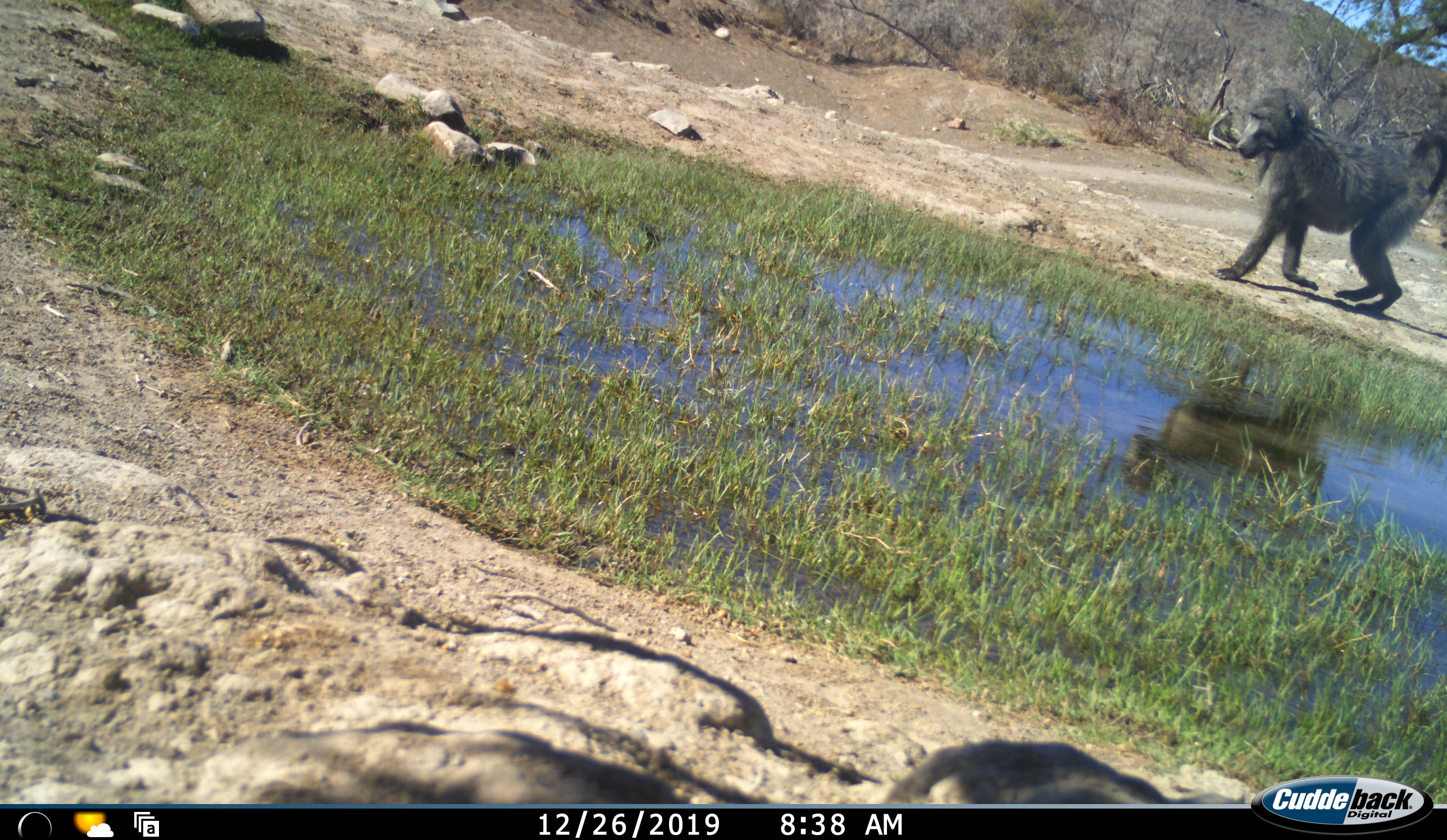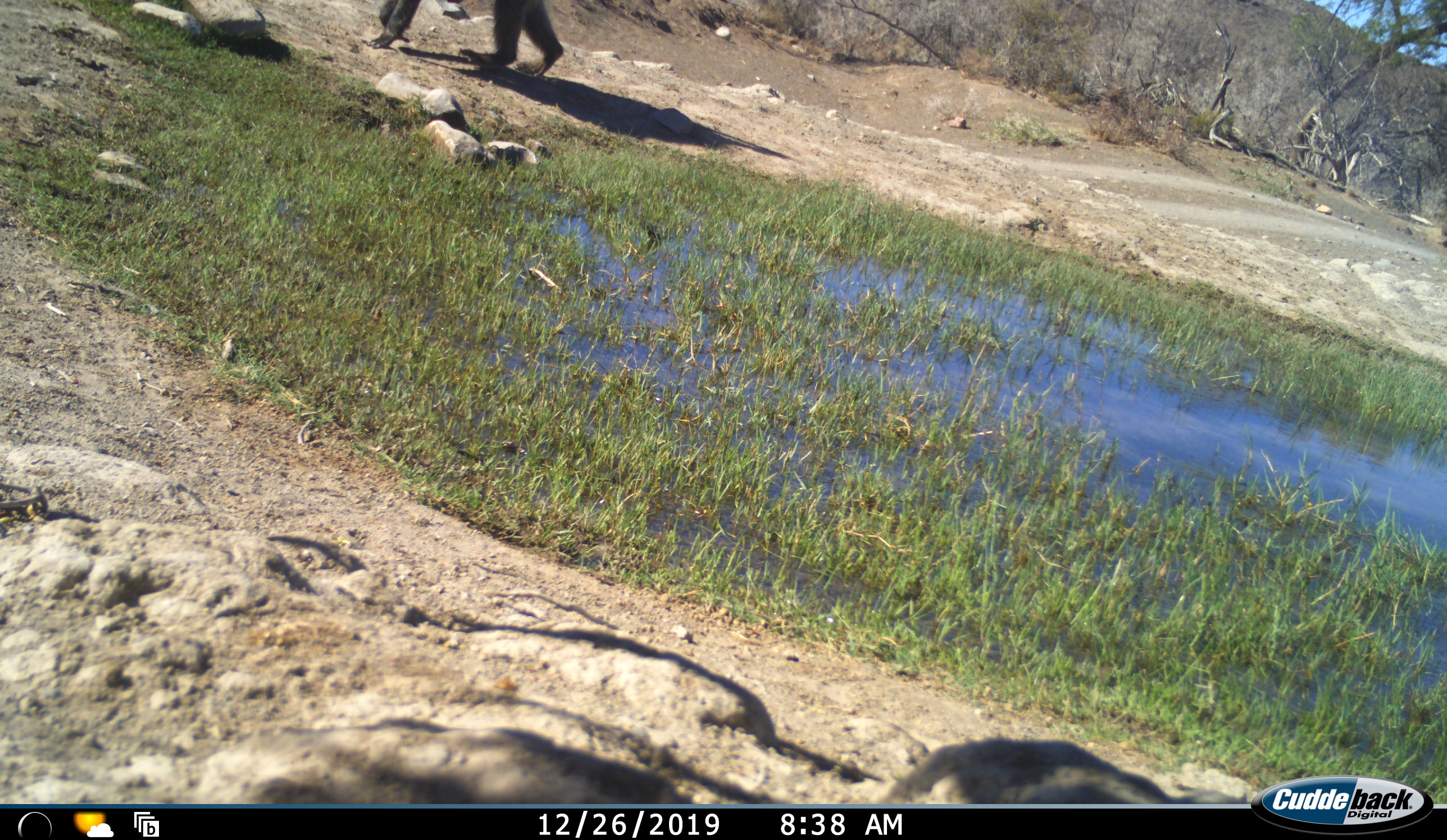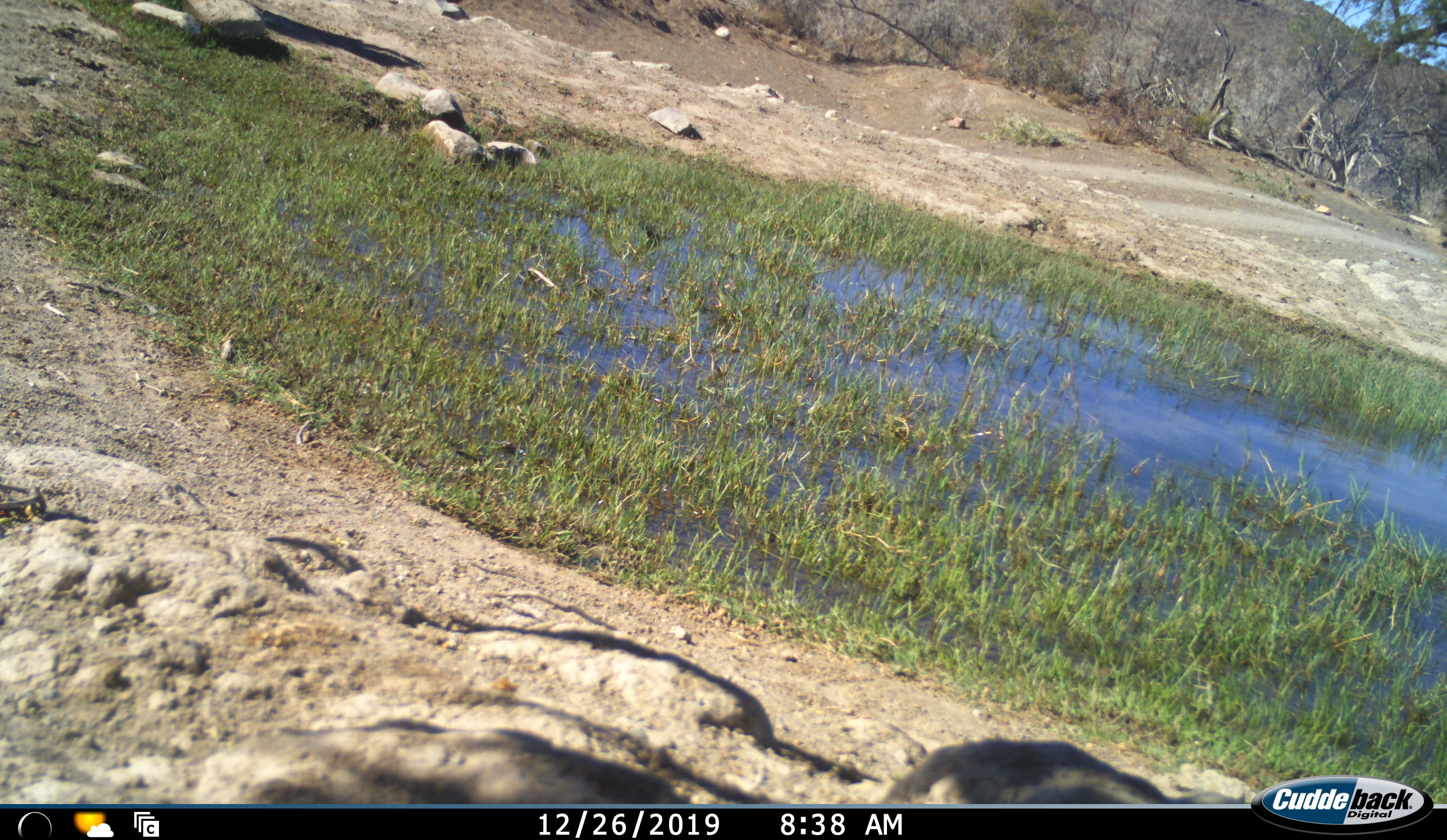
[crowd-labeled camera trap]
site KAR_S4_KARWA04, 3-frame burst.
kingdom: Animalia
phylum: Chordata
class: Mammalia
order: Primates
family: Cercopithecidae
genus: Papio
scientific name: Papio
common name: baboon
Baboon (Papio), count 1. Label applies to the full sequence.